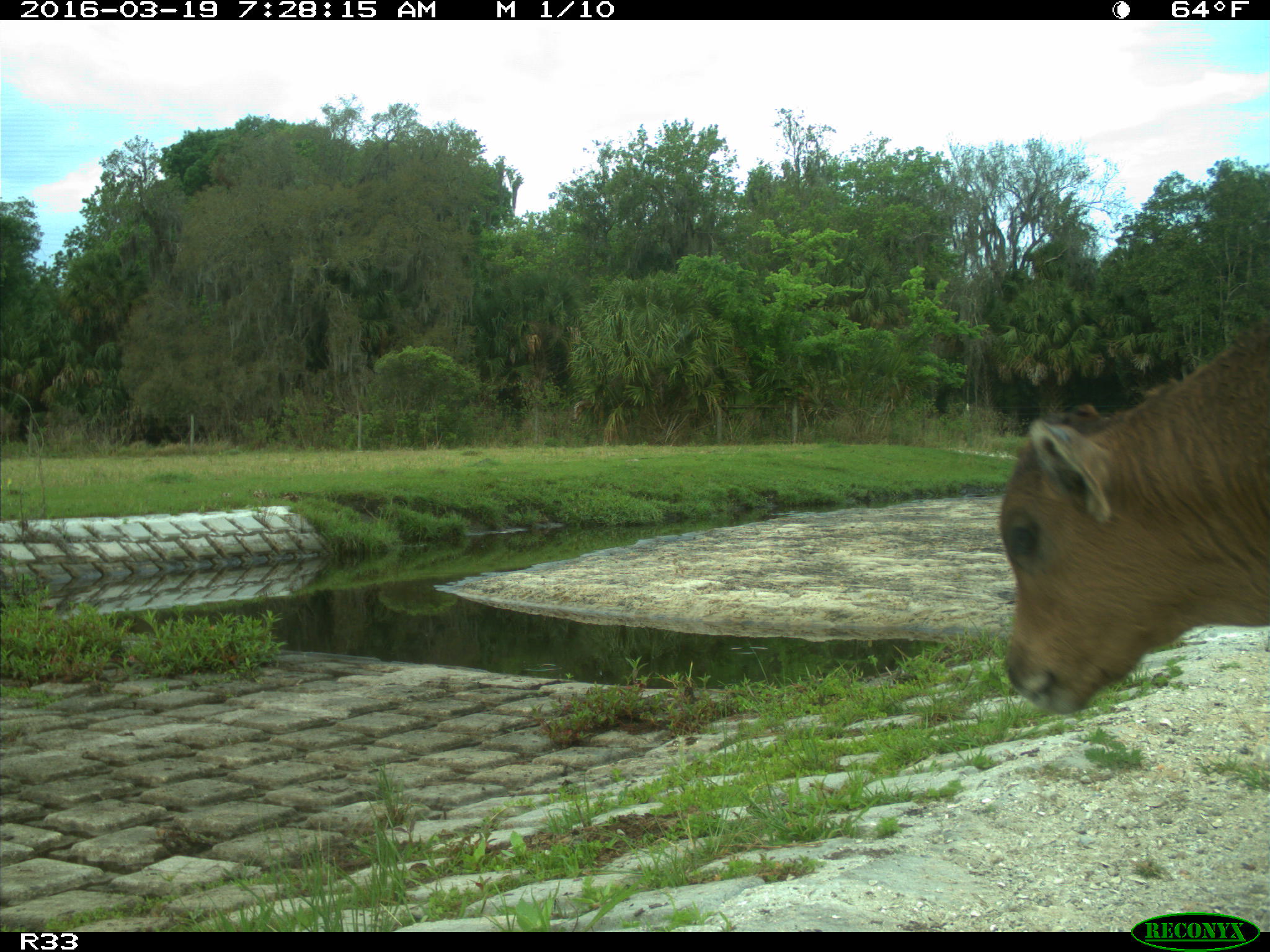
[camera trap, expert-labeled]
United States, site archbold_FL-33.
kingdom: Animalia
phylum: Chordata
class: Mammalia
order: Artiodactyla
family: Bovidae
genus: Bos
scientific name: Bos taurus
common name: domestic cow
Bos taurus (domestic cow).